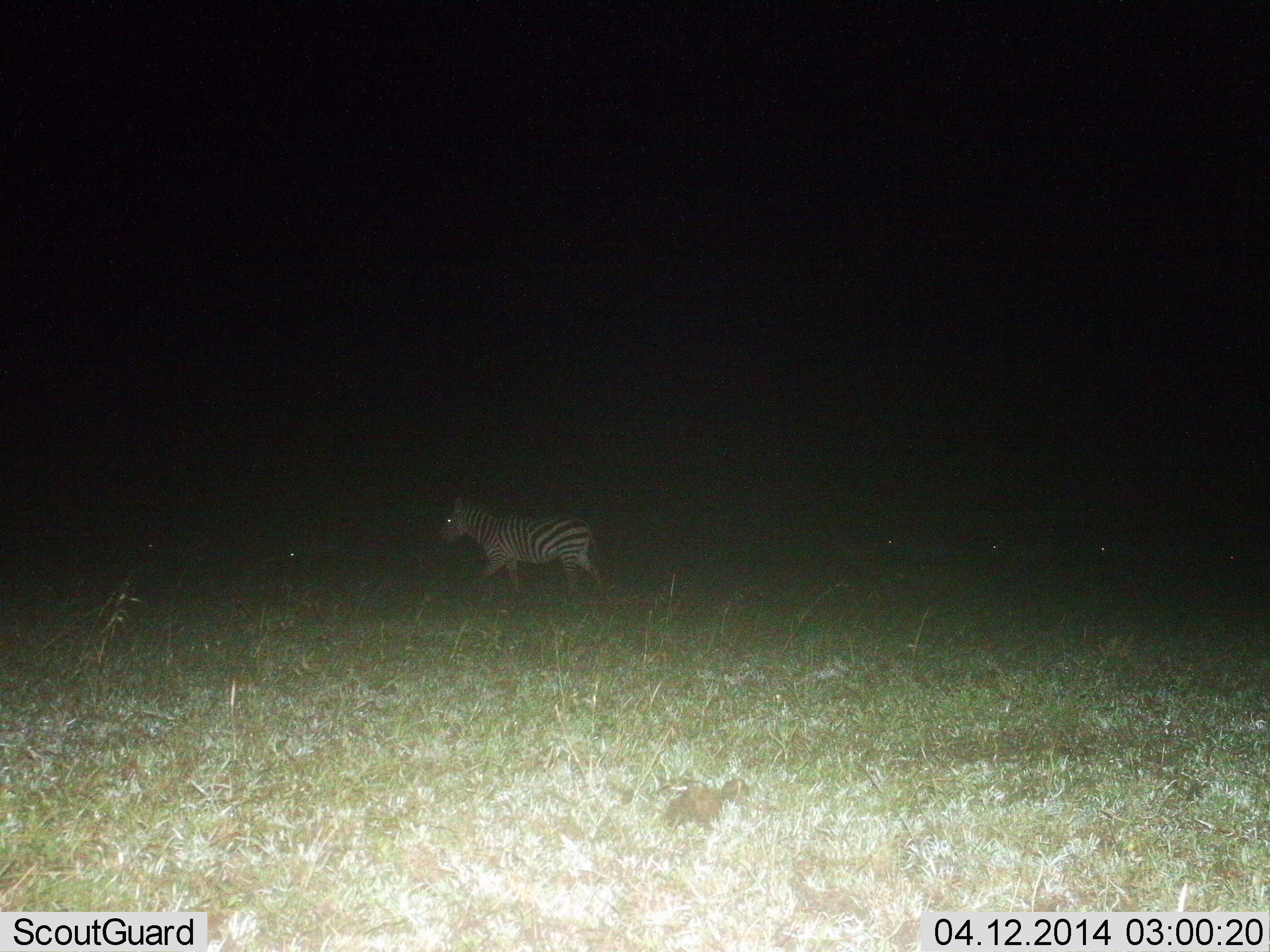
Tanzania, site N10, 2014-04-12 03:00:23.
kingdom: Animalia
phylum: Chordata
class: Mammalia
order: Perissodactyla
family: Equidae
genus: Equus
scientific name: Equus quagga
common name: plains zebra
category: zebra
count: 1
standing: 0%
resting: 0%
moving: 100%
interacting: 0%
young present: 0%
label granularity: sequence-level